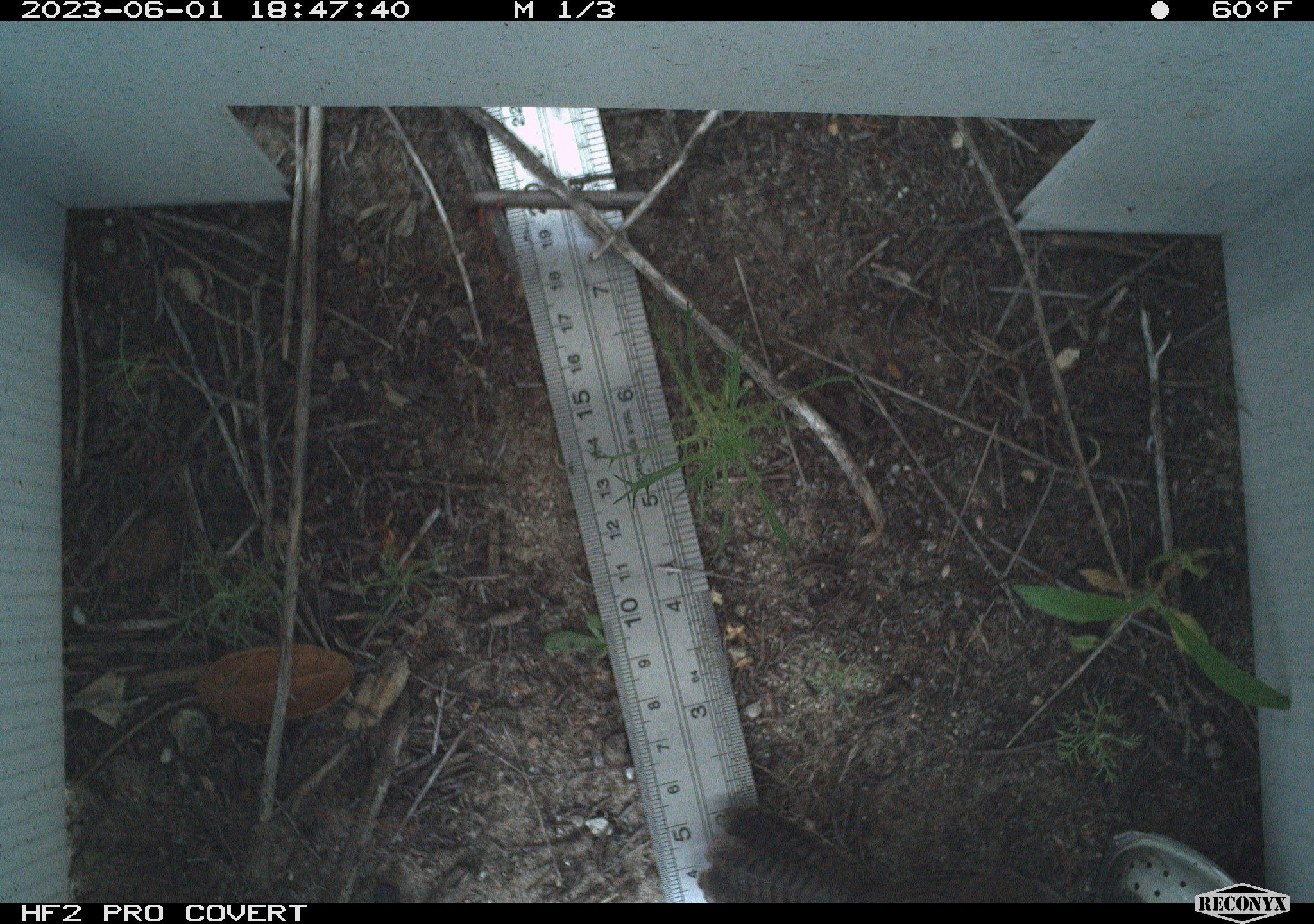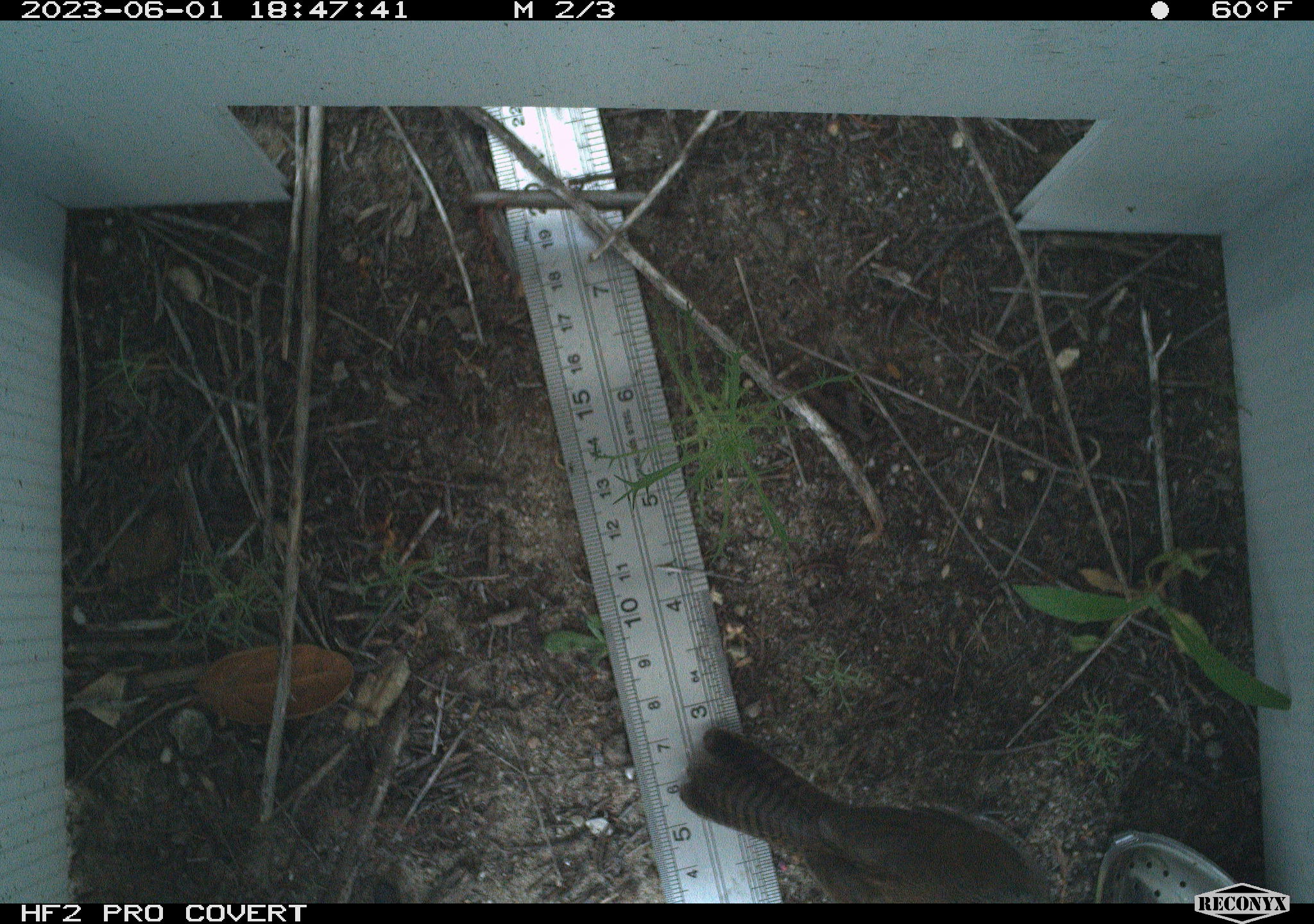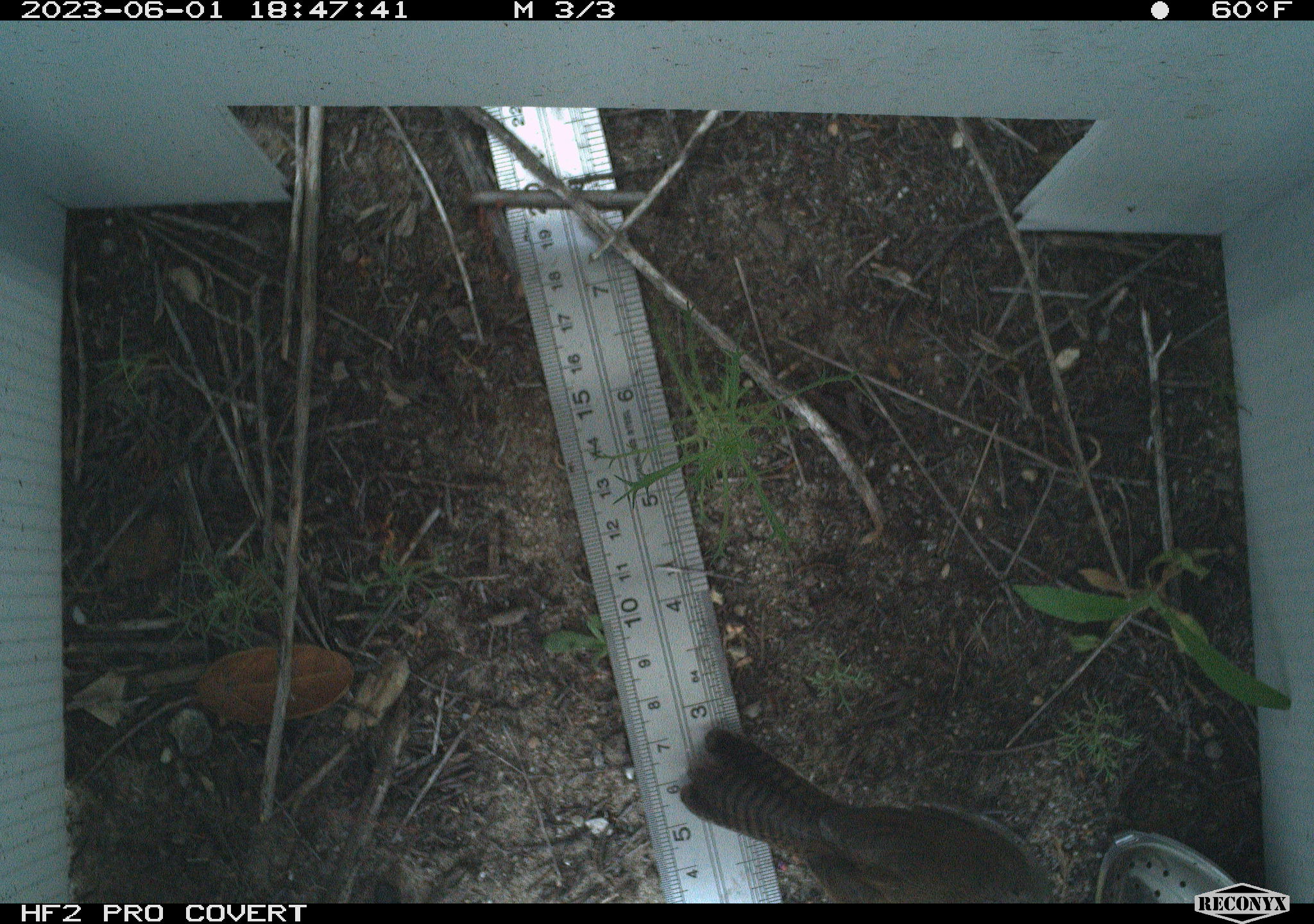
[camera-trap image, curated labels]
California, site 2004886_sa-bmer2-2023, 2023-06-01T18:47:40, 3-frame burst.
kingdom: Animalia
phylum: Chordata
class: Aves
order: Passeriformes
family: Troglodytidae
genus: Thryomanes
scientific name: Thryomanes bewickii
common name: bewick's wren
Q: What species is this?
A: Bewick's wren (Thryomanes bewickii).